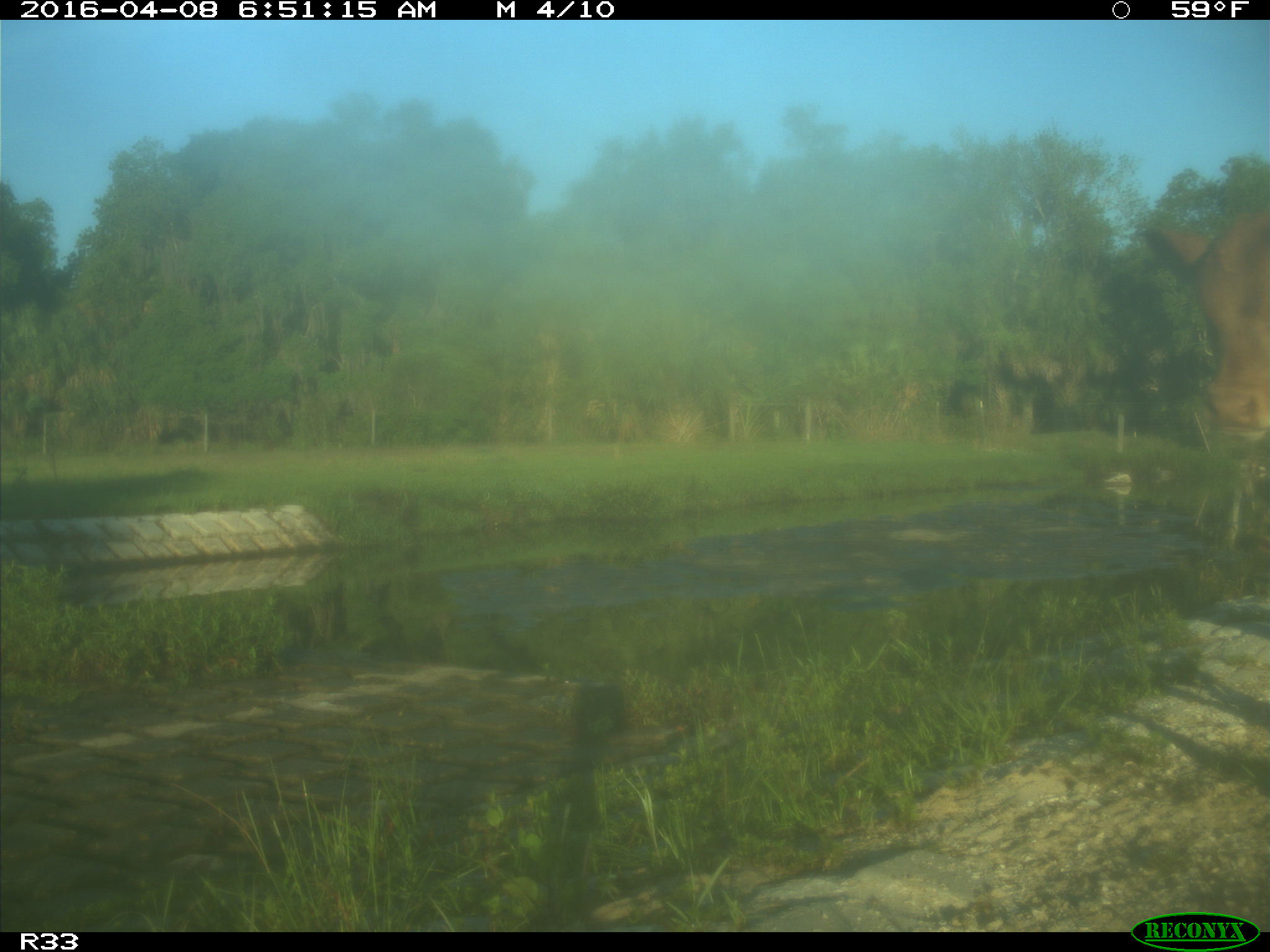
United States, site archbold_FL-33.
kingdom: Animalia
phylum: Chordata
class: Mammalia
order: Artiodactyla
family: Bovidae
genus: Bos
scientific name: Bos taurus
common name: domestic cow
Bos taurus (domestic cow).